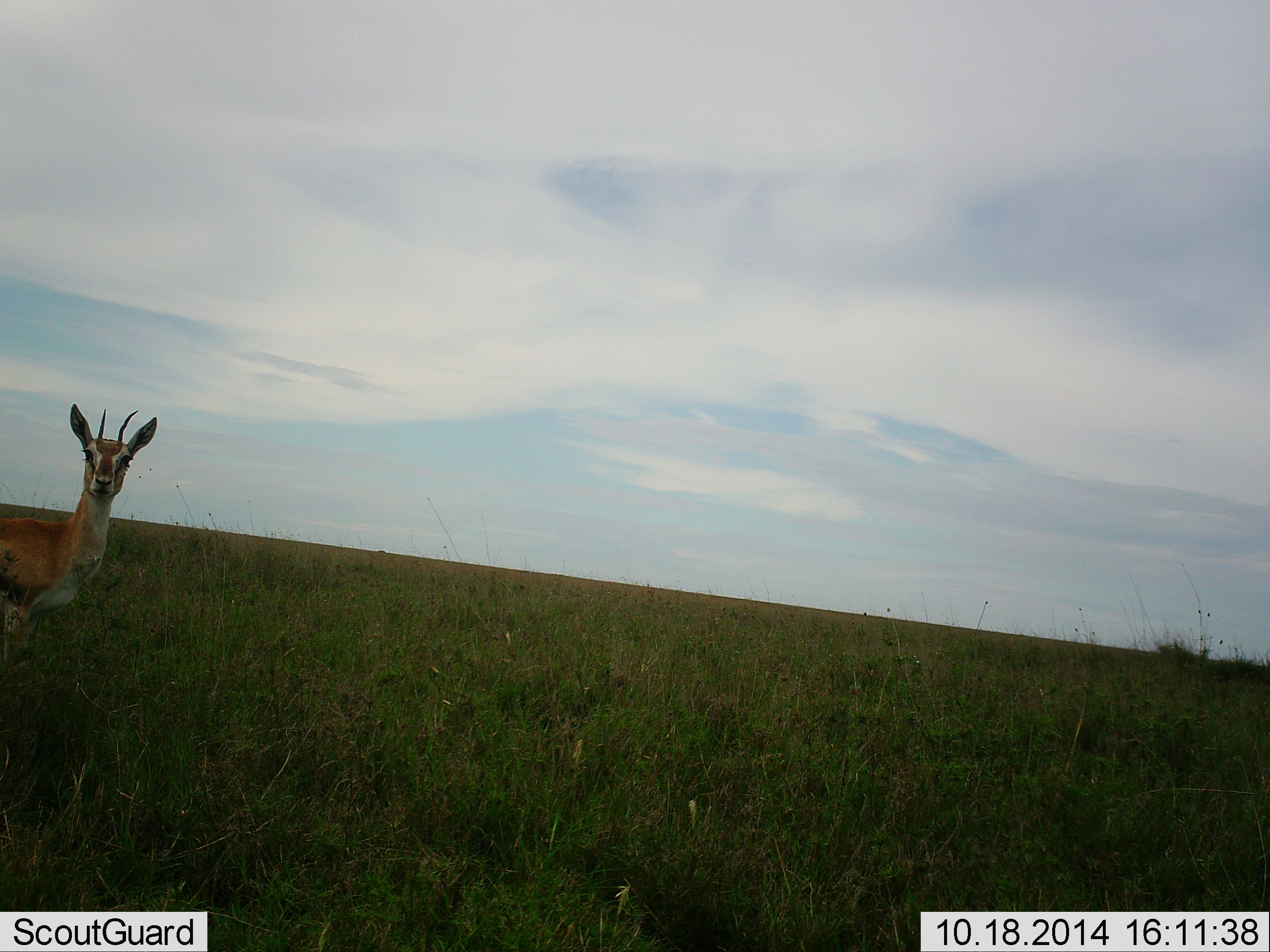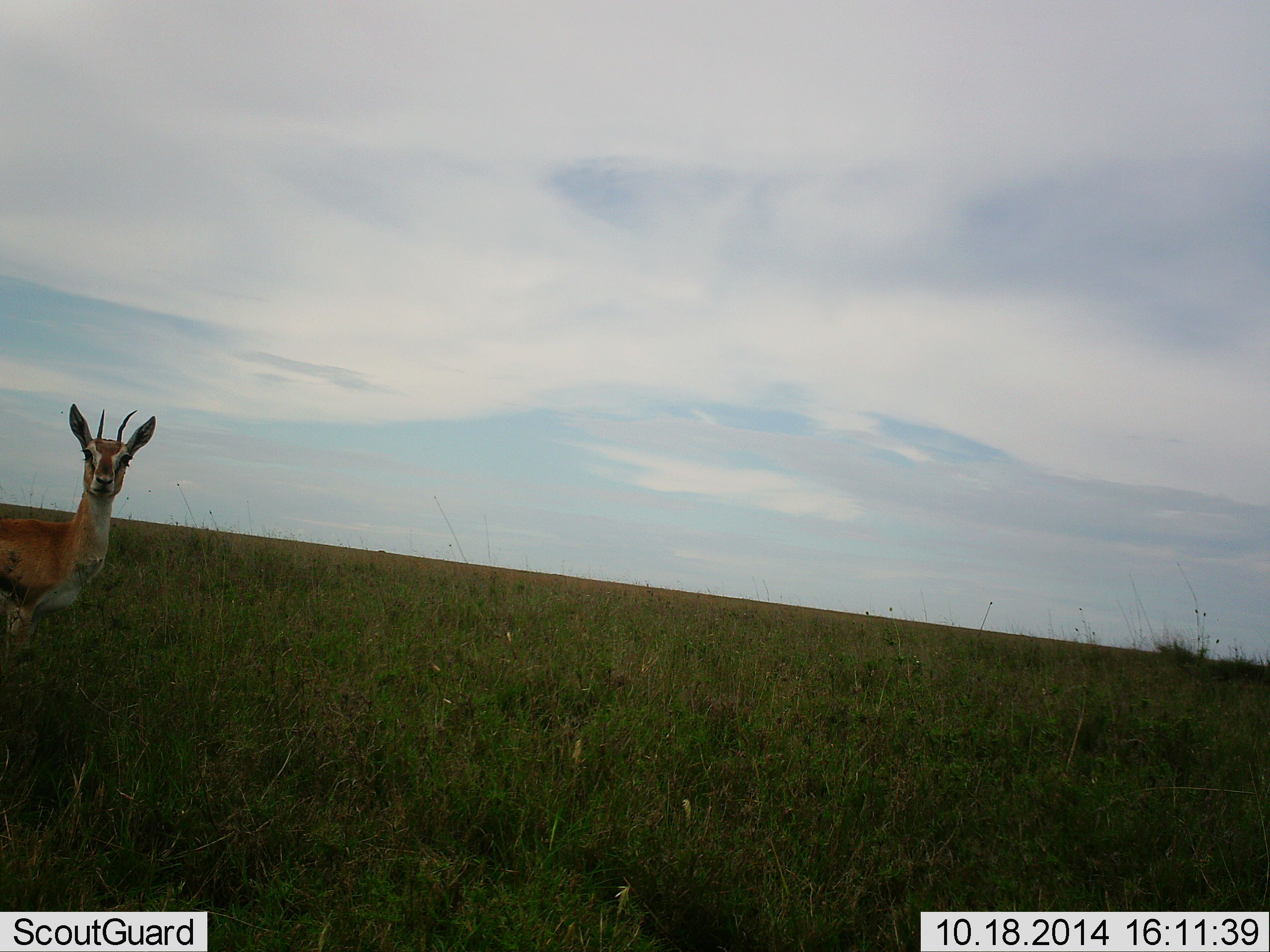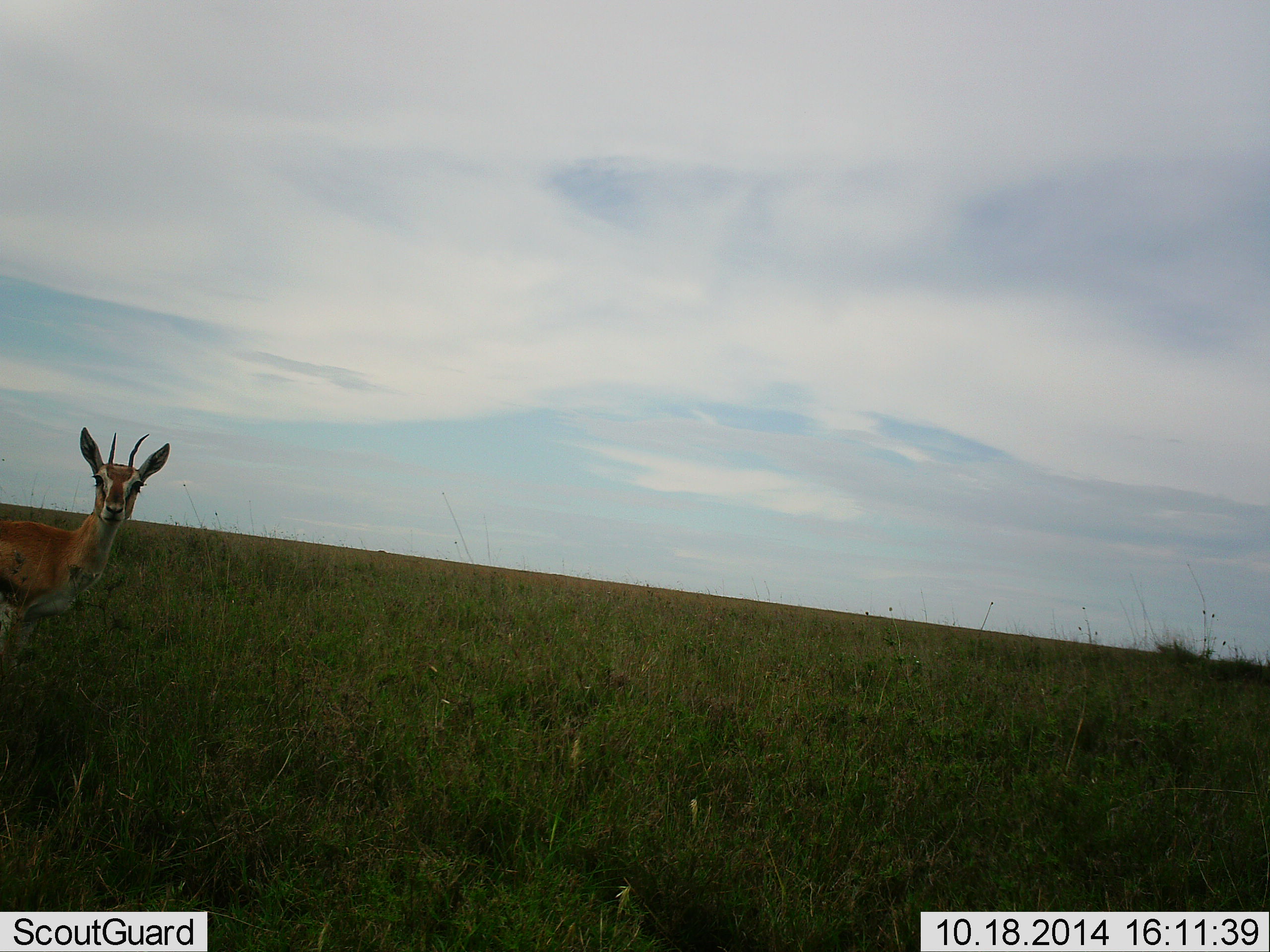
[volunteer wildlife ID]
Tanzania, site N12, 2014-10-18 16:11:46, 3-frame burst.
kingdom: Animalia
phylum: Chordata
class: Mammalia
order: Artiodactyla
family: Bovidae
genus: Eudorcas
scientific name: Eudorcas thomsonii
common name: thomson's gazelle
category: gazellethomsons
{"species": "gazellethomsons (thomson's gazelle) (Eudorcas thomsonii)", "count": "1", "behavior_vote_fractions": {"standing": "90%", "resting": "0%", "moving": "10%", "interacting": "0%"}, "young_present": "0%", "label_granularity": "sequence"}